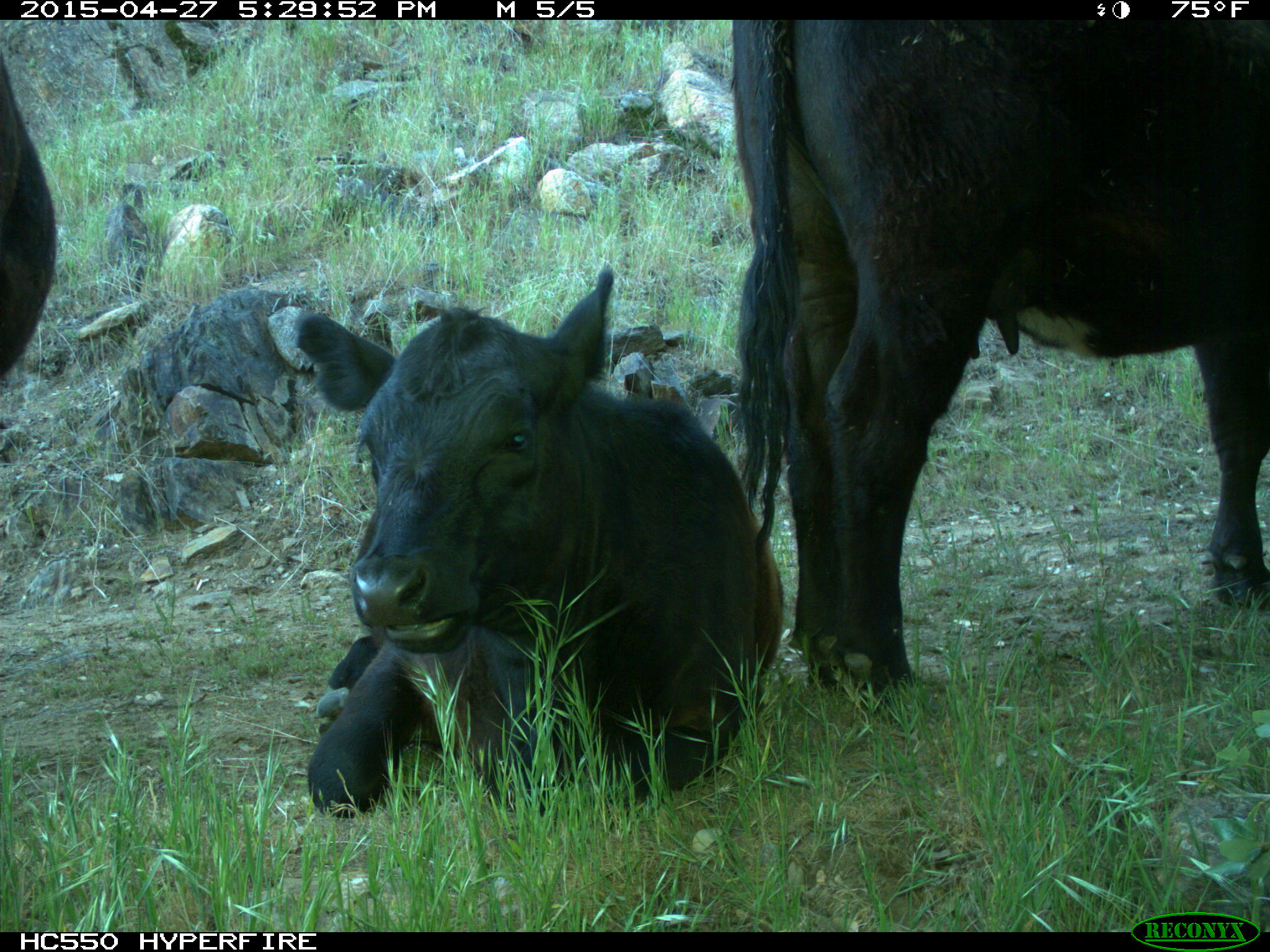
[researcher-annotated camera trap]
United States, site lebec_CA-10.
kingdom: Animalia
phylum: Chordata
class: Mammalia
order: Artiodactyla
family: Bovidae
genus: Bos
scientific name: Bos taurus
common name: domestic cow